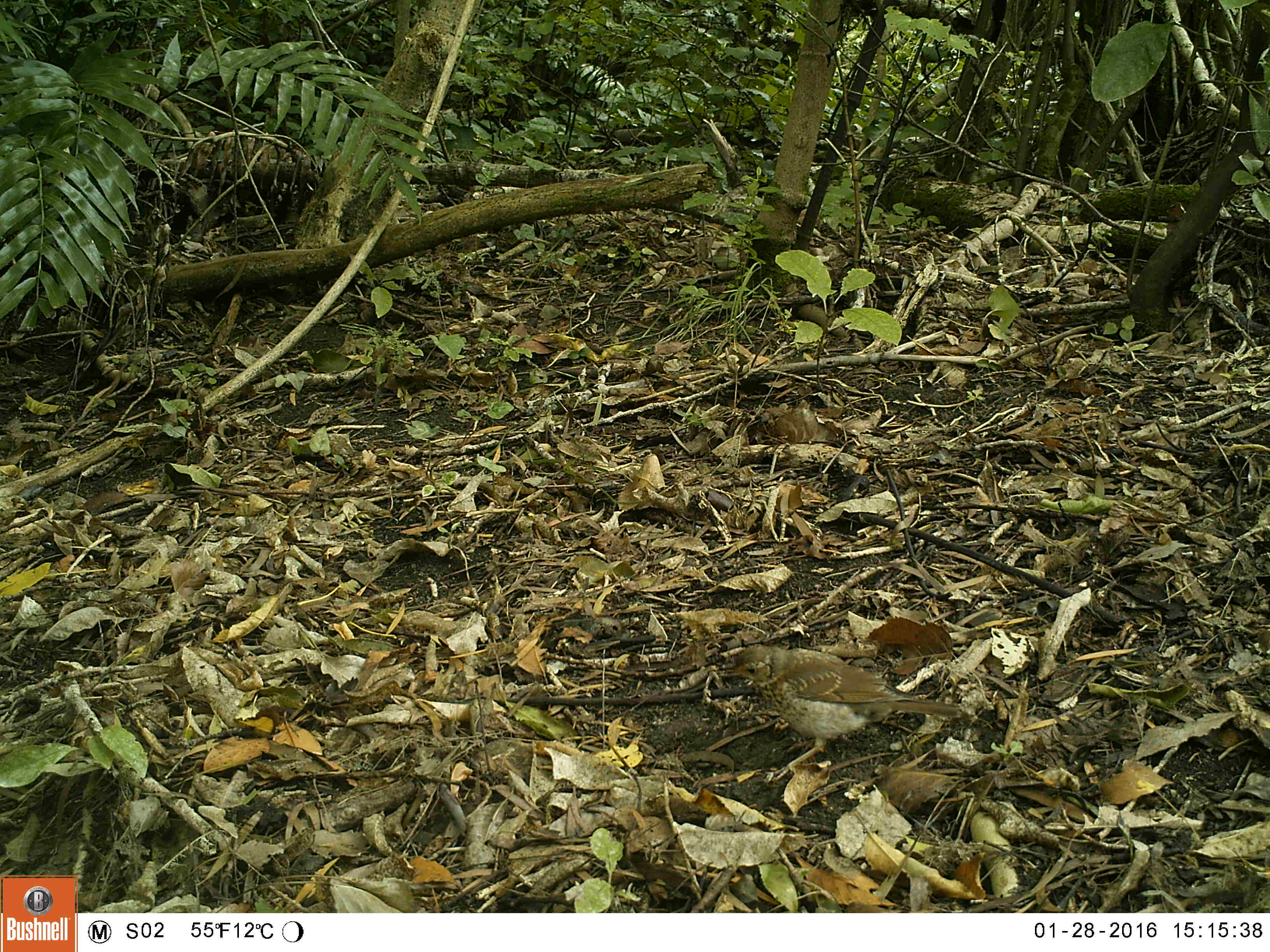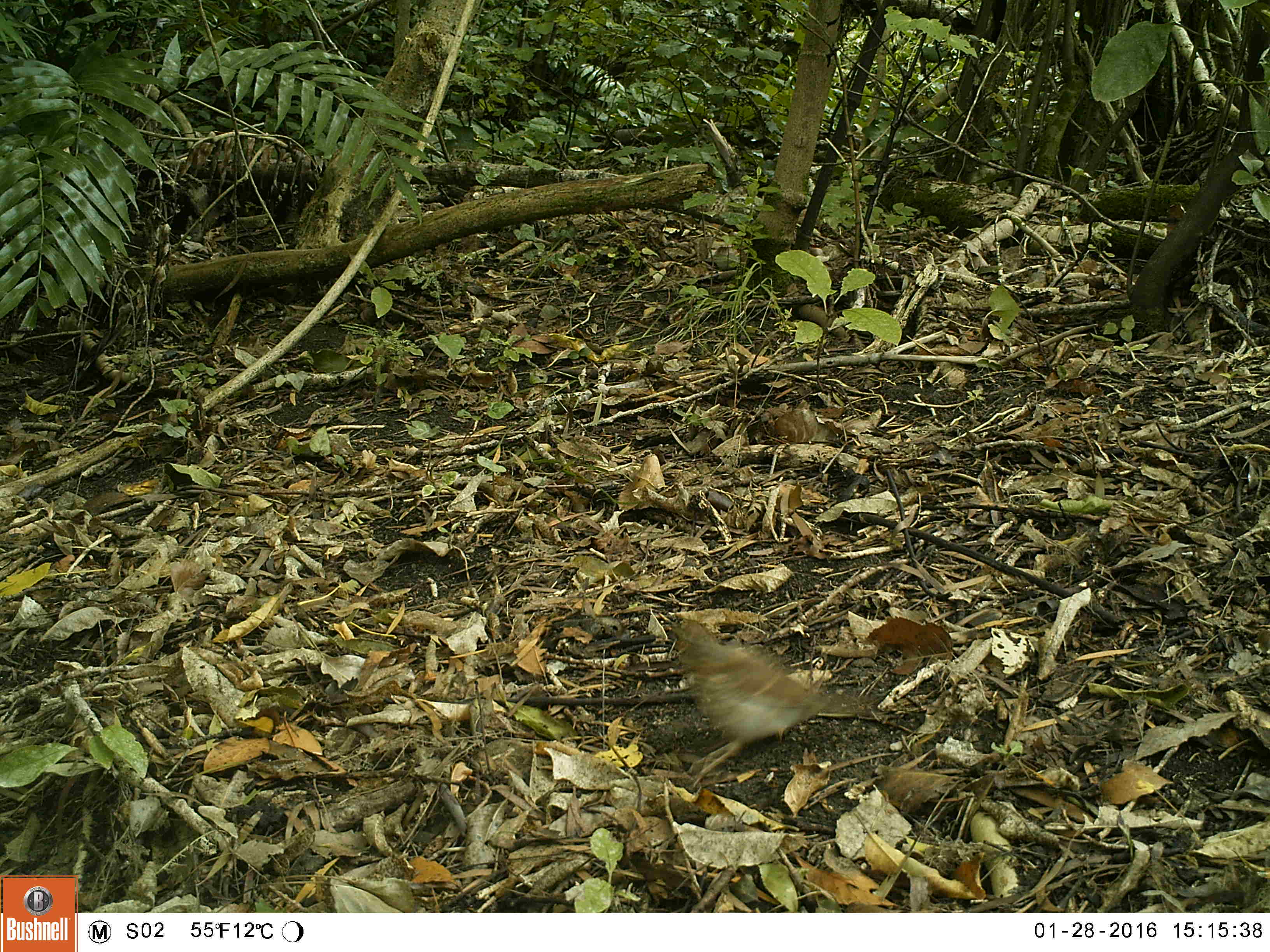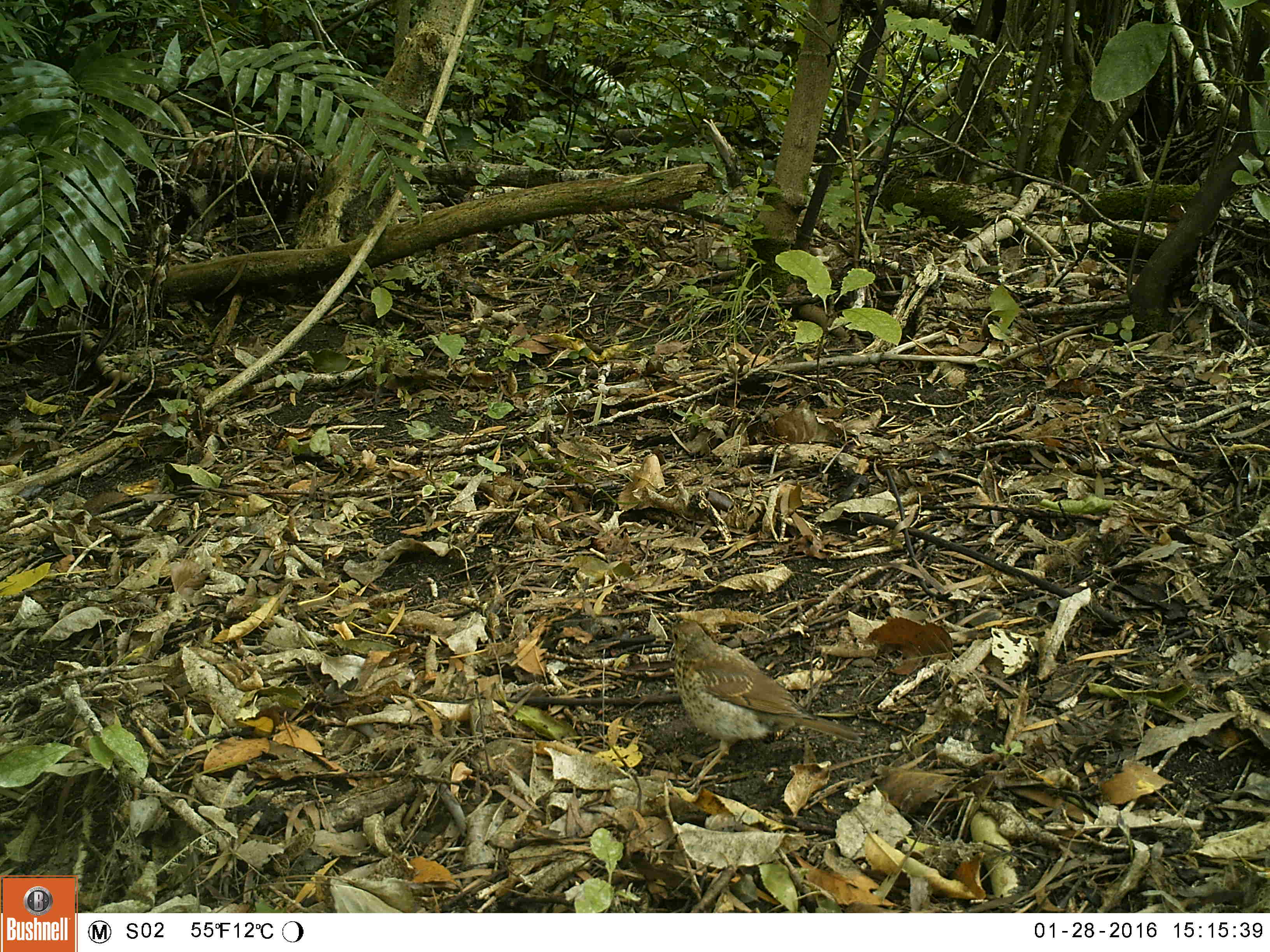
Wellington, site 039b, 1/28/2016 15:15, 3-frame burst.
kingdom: Animalia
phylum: Chordata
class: Aves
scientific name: Aves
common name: bird